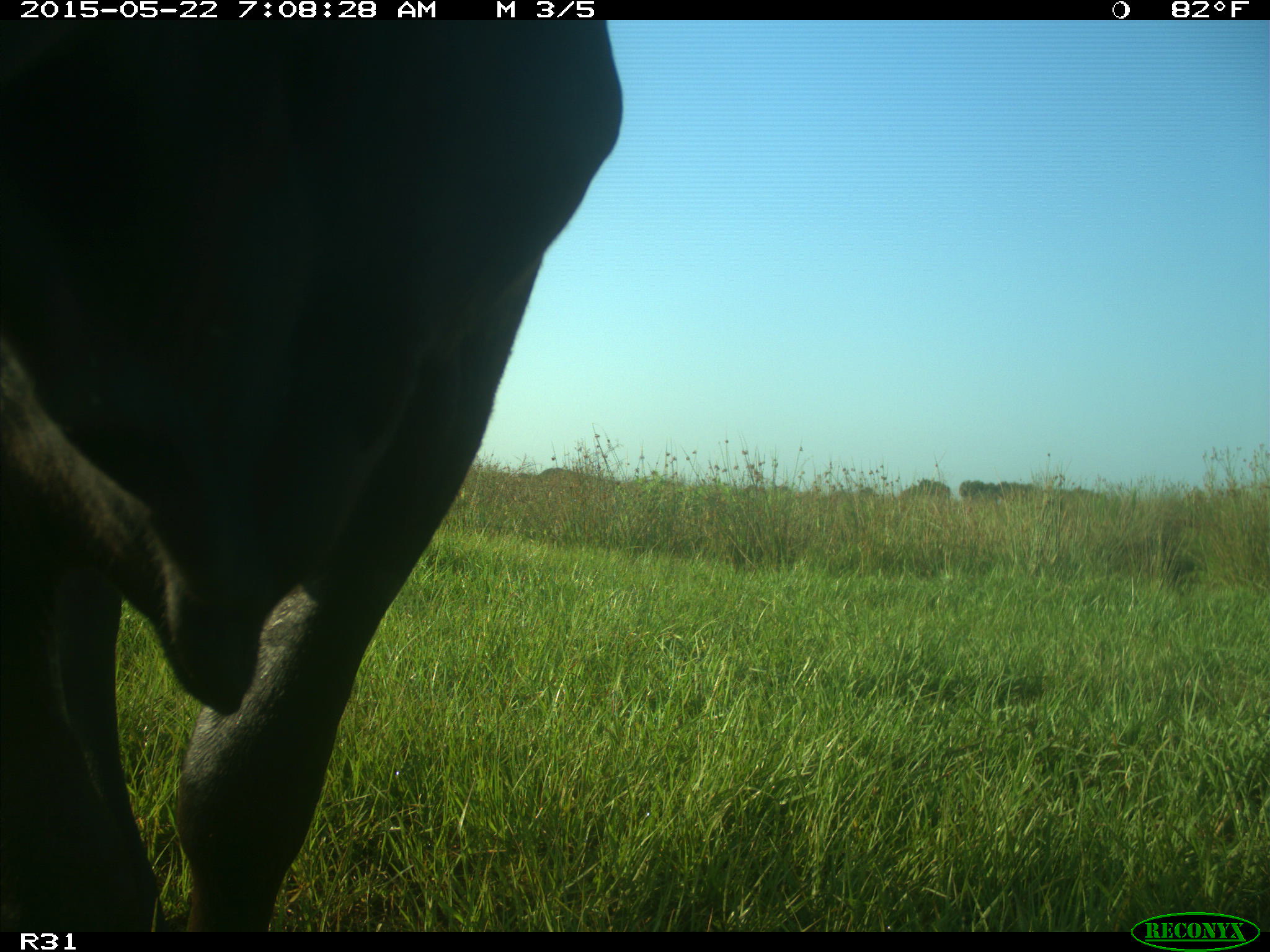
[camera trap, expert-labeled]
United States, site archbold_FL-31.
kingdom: Animalia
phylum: Chordata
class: Mammalia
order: Artiodactyla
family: Bovidae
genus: Bos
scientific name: Bos taurus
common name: domestic cow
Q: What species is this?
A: Bos taurus (domestic cow).